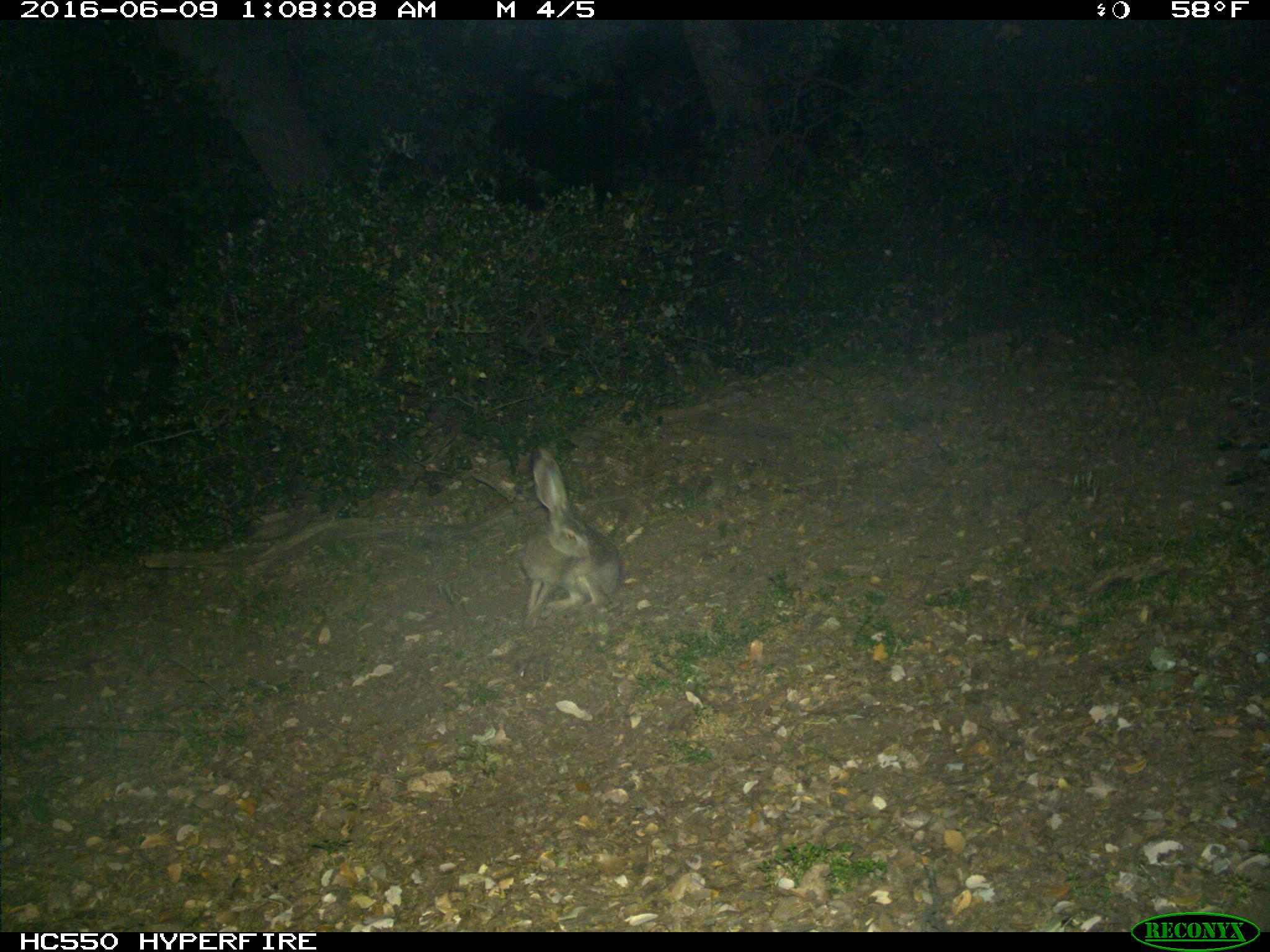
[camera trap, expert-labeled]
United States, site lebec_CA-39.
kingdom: Animalia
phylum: Chordata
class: Mammalia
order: Lagomorpha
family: Leporidae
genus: Lepus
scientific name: Lepus californicus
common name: black-tailed jackrabbit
Lepus californicus (black-tailed jackrabbit).